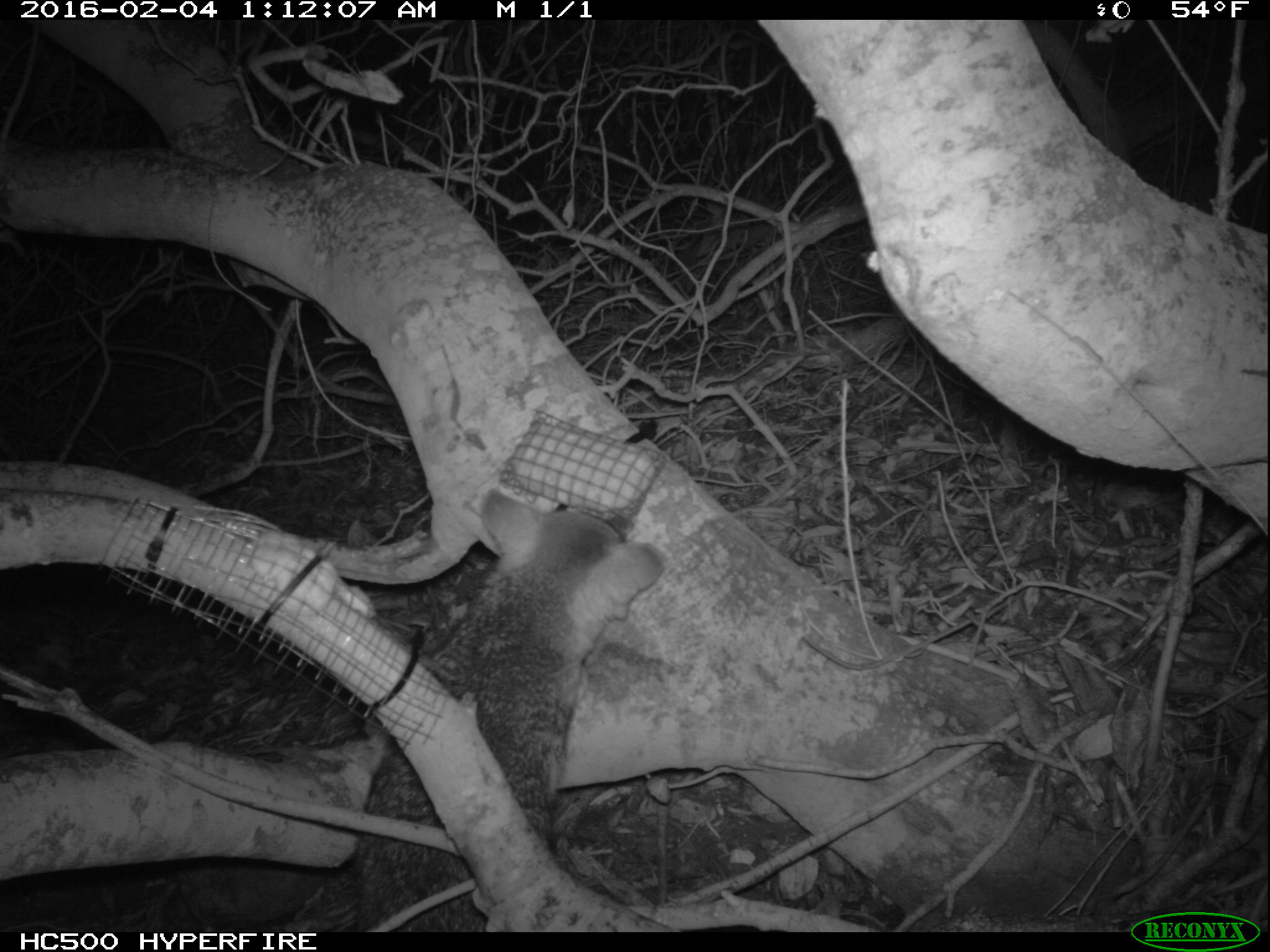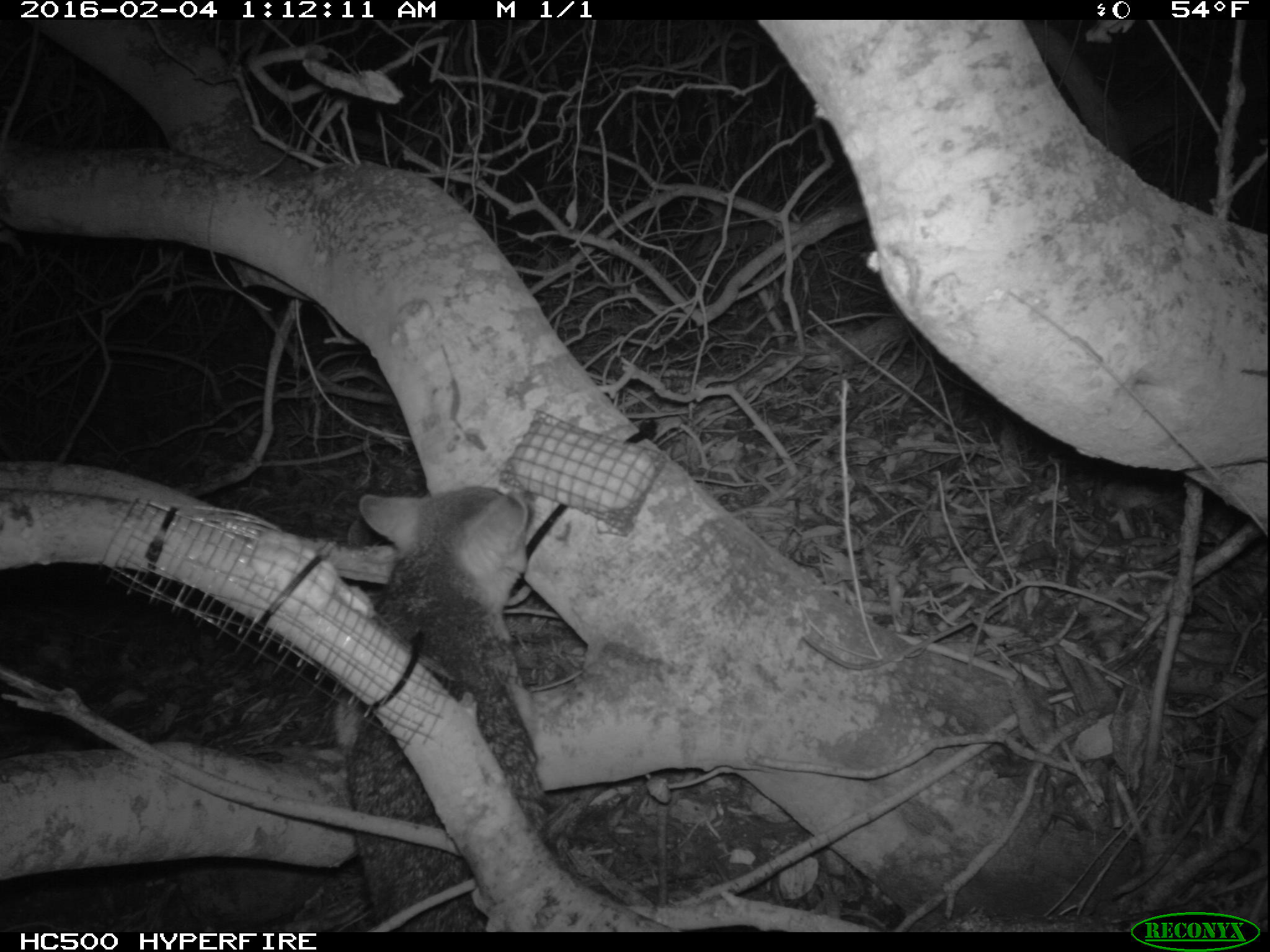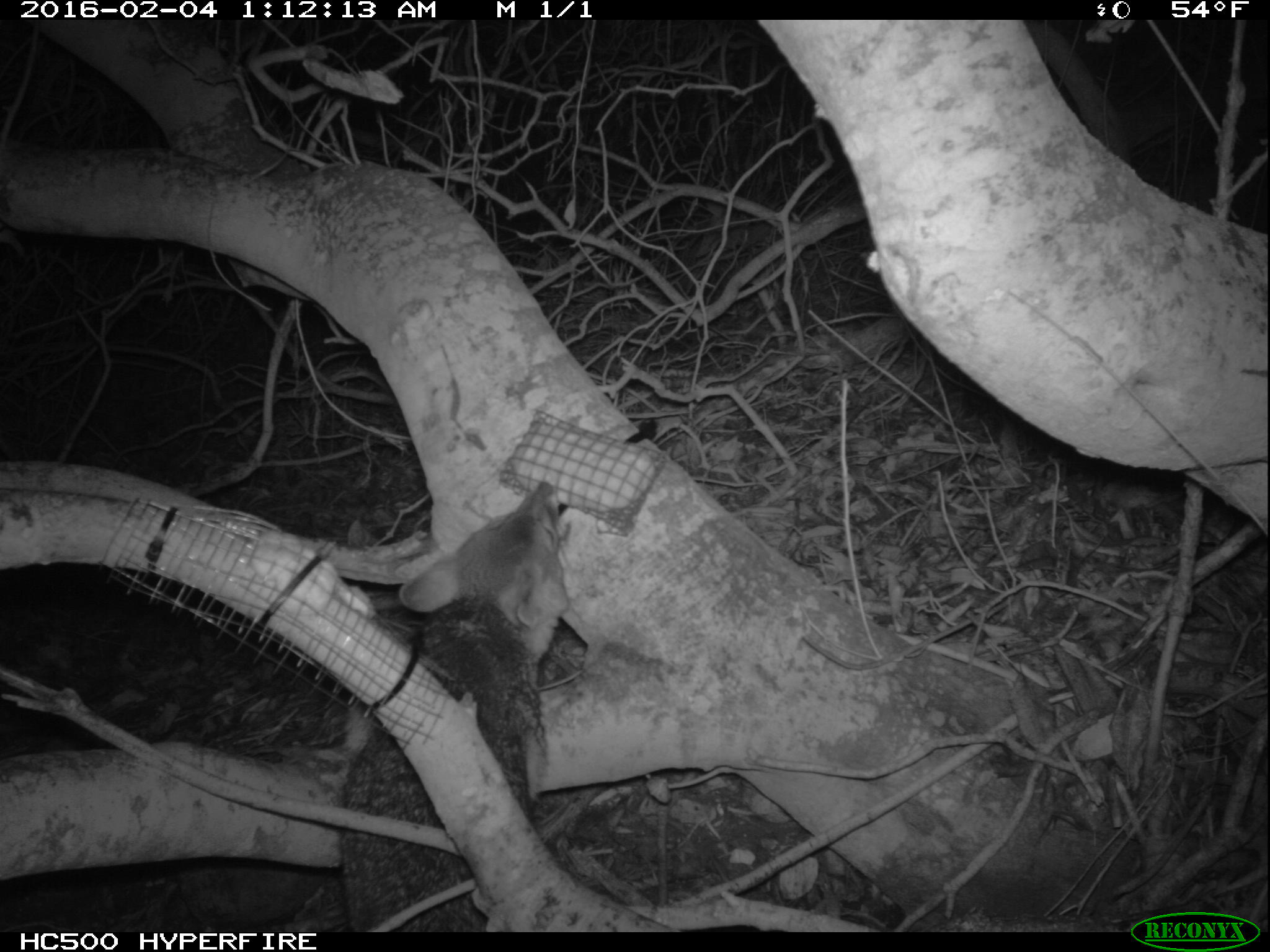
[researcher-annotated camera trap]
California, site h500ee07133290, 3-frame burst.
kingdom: Animalia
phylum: Chordata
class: Mammalia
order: Carnivora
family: Canidae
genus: Urocyon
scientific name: Urocyon littoralis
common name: island fox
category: fox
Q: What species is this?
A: Fox (island fox) (Urocyon littoralis).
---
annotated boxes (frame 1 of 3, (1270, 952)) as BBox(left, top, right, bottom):
fox: BBox(354, 489, 667, 930)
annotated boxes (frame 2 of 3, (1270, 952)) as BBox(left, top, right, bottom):
fox: BBox(334, 479, 549, 933)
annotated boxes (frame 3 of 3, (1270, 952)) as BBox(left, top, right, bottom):
fox: BBox(339, 480, 569, 932)